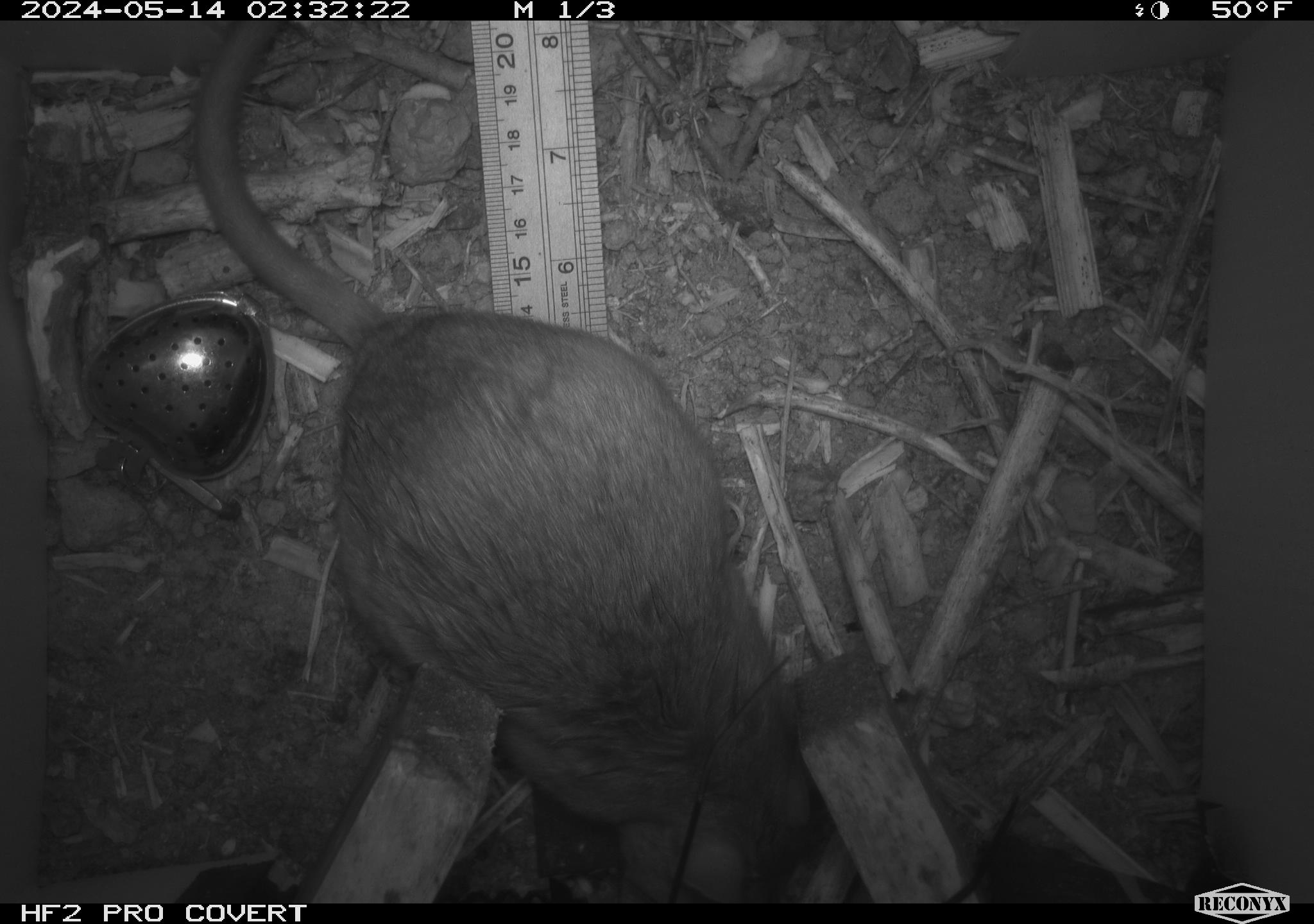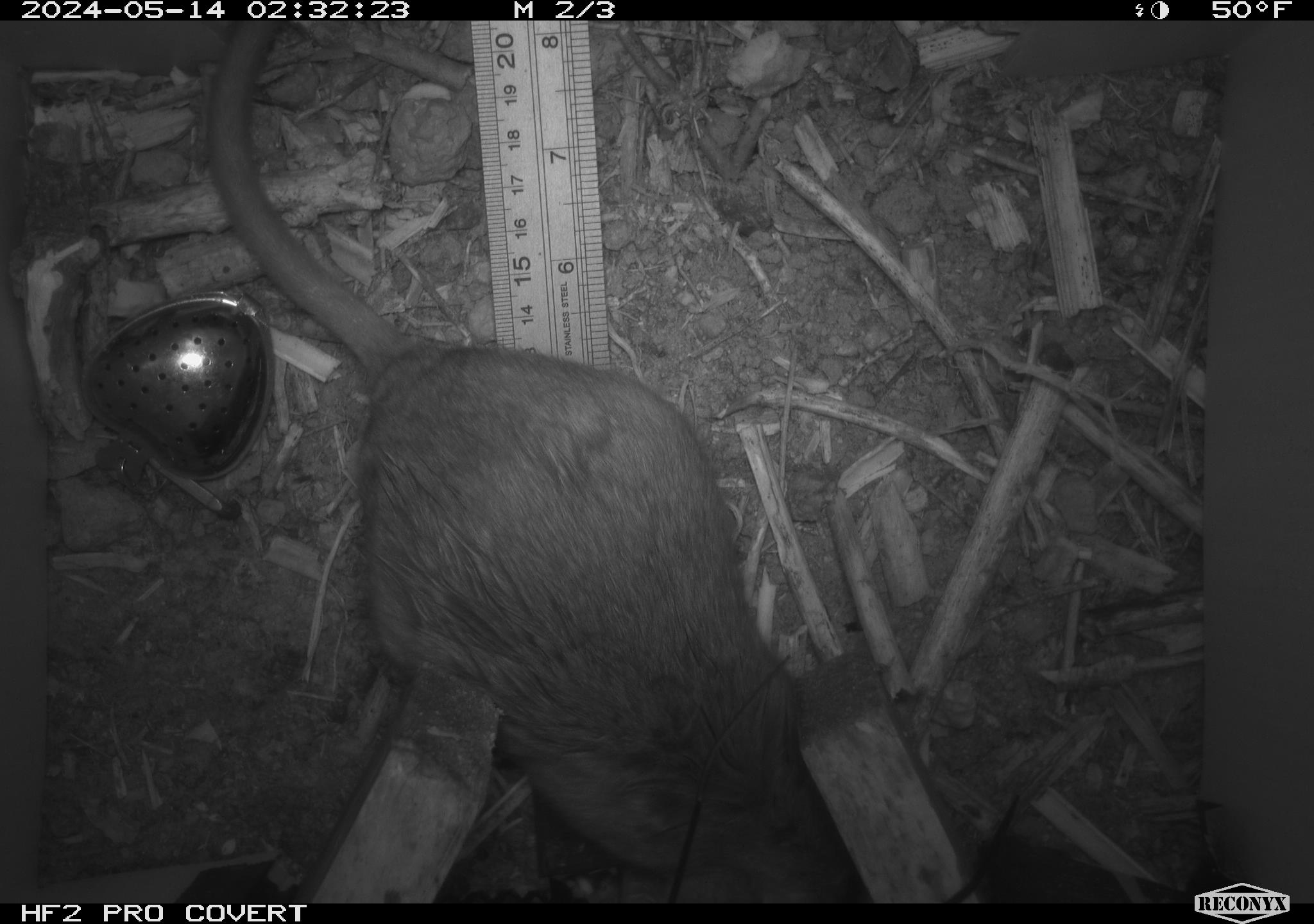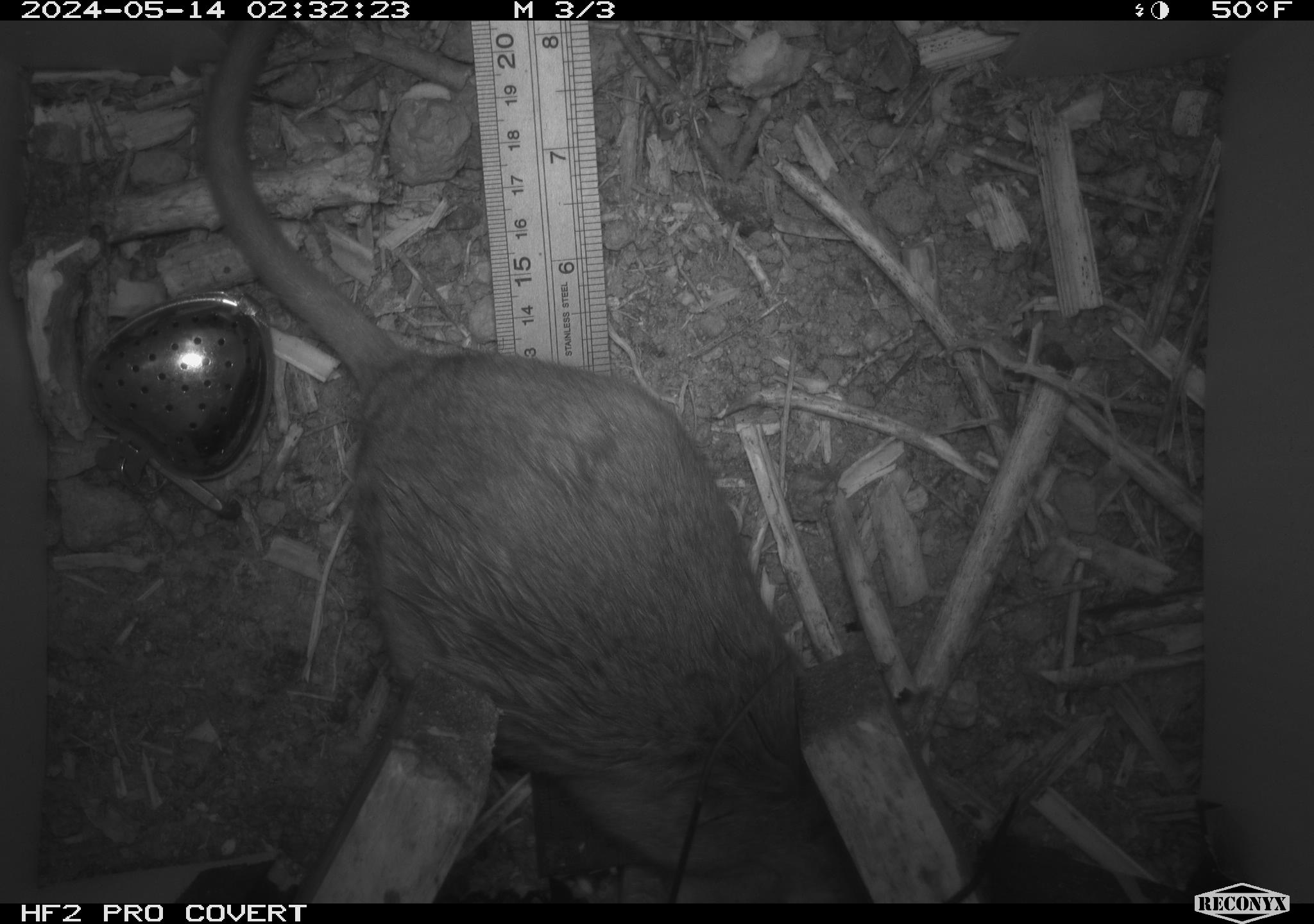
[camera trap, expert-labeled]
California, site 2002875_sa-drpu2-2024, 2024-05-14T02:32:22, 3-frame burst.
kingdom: Animalia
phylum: Chordata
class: Mammalia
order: Rodentia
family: Cricetidae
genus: Neotoma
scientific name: Neotoma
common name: pack rat or woodrat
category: neotoma species